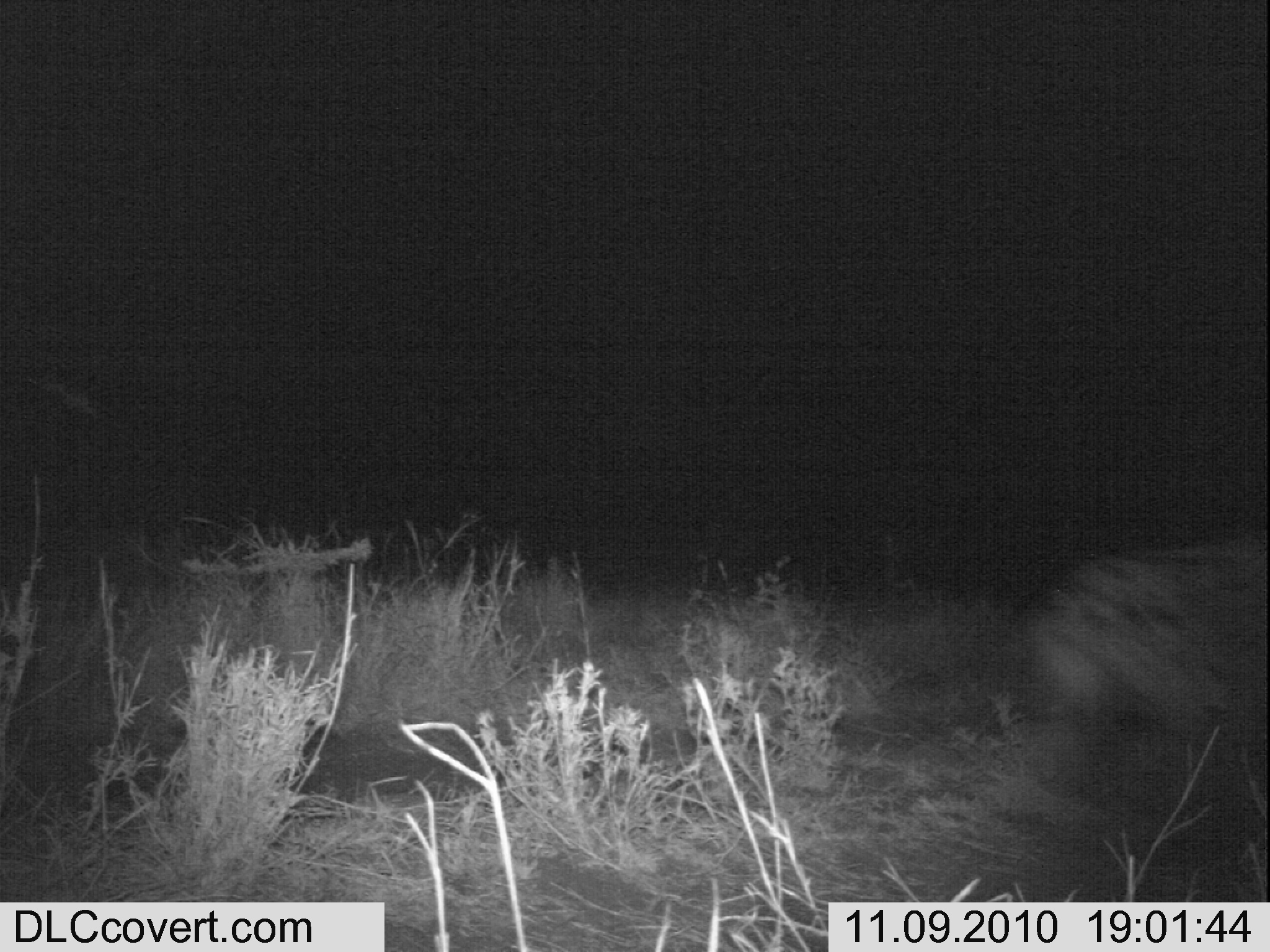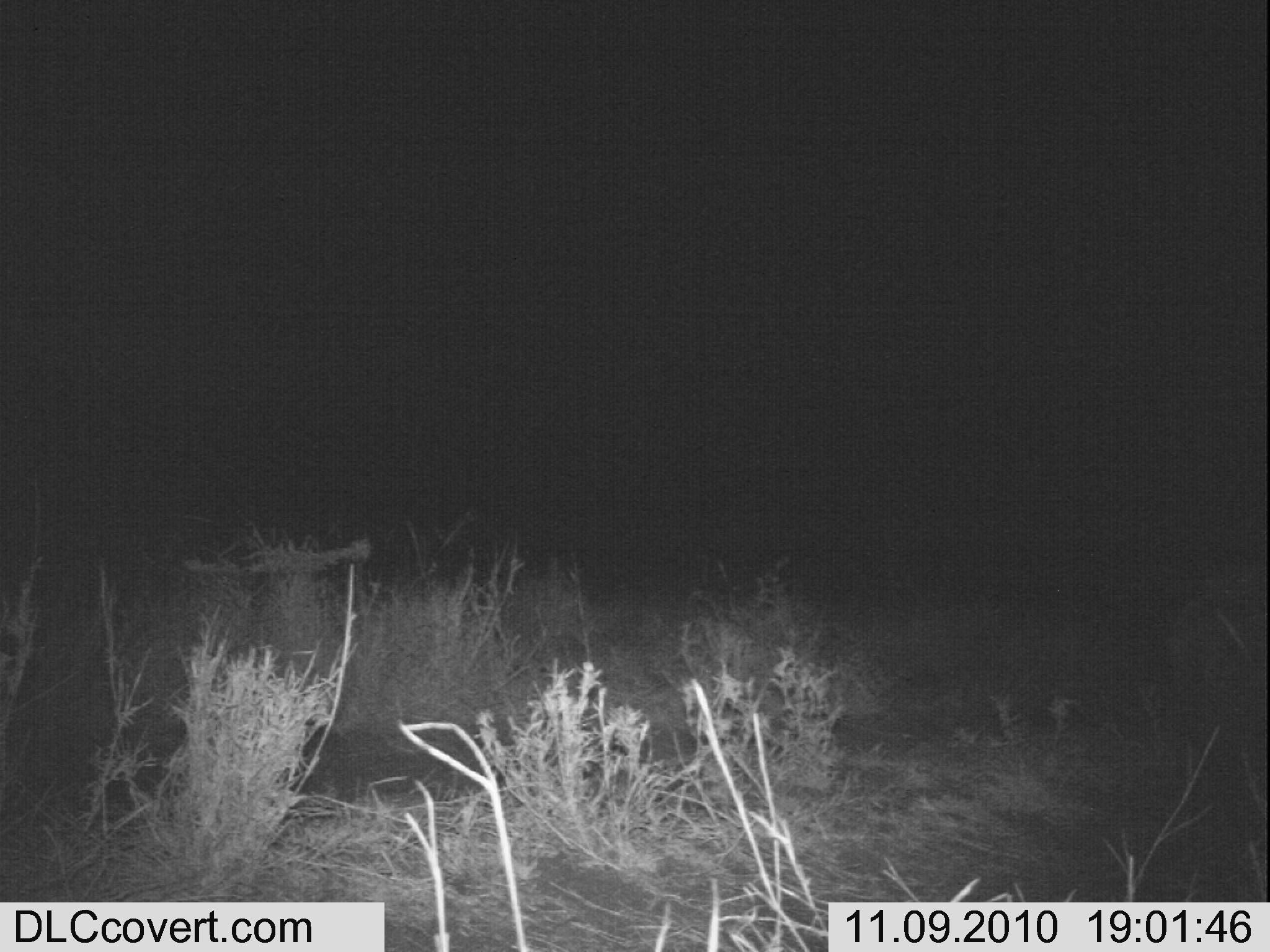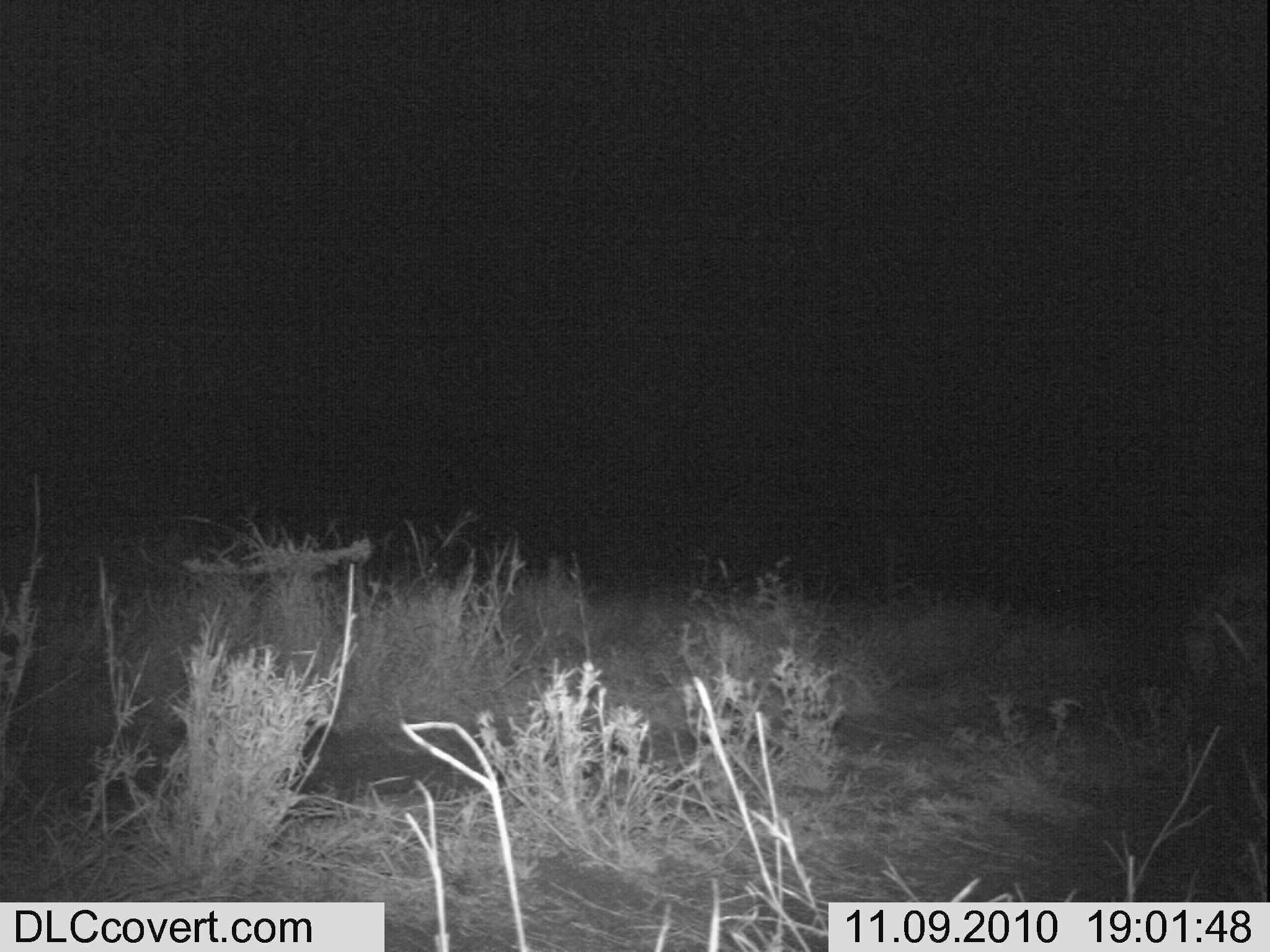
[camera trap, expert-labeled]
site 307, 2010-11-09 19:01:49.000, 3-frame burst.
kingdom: Animalia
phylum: Chordata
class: Mammalia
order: Carnivora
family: Hyaenidae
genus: Crocuta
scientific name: Crocuta crocuta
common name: spotted hyena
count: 1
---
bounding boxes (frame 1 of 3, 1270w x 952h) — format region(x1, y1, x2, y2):
crocuta crocuta: region(1007, 531, 1265, 763)